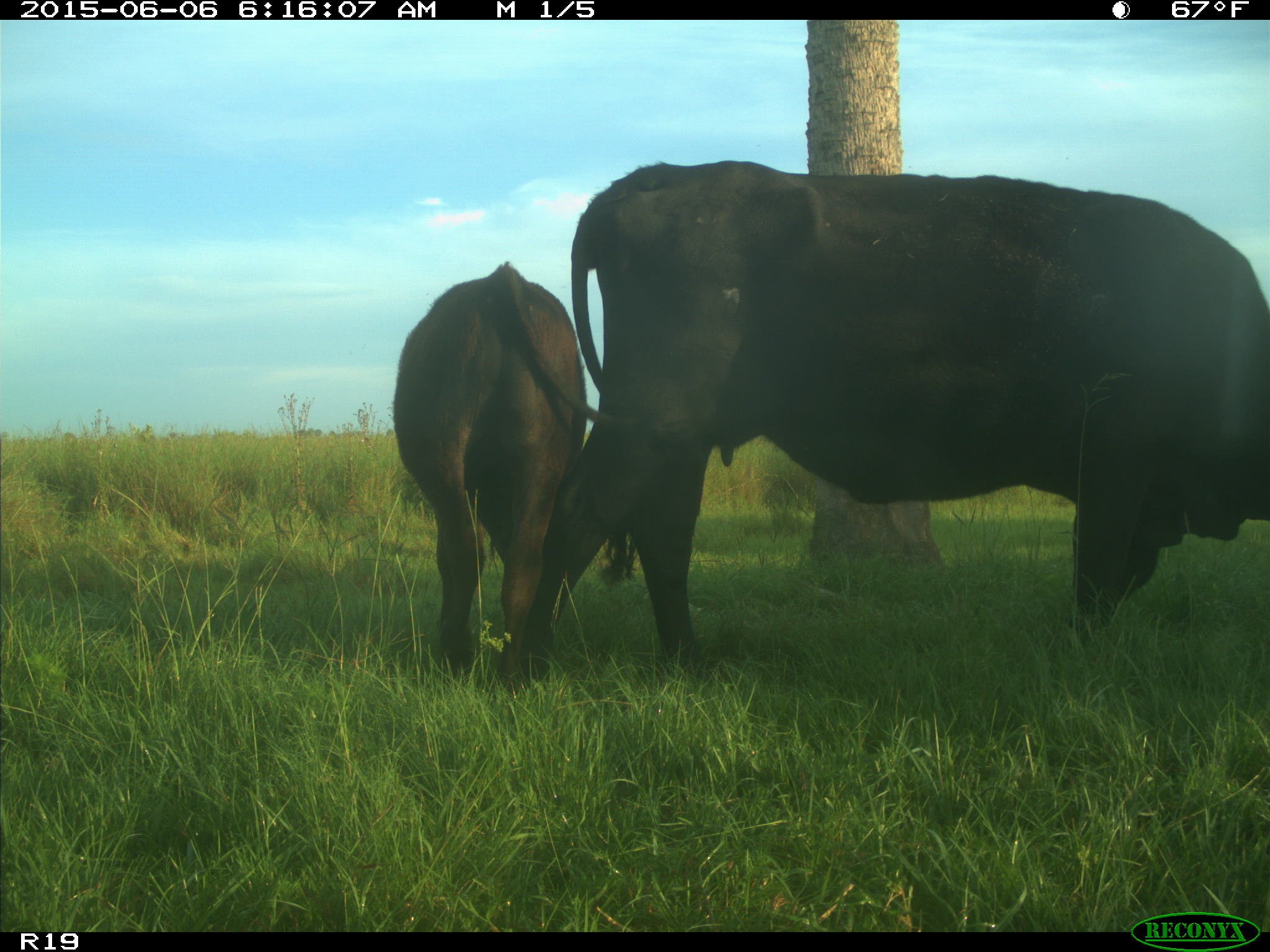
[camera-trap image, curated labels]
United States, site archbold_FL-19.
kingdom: Animalia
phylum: Chordata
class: Mammalia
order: Artiodactyla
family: Bovidae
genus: Bos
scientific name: Bos taurus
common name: domestic cow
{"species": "Bos taurus (domestic cow)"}